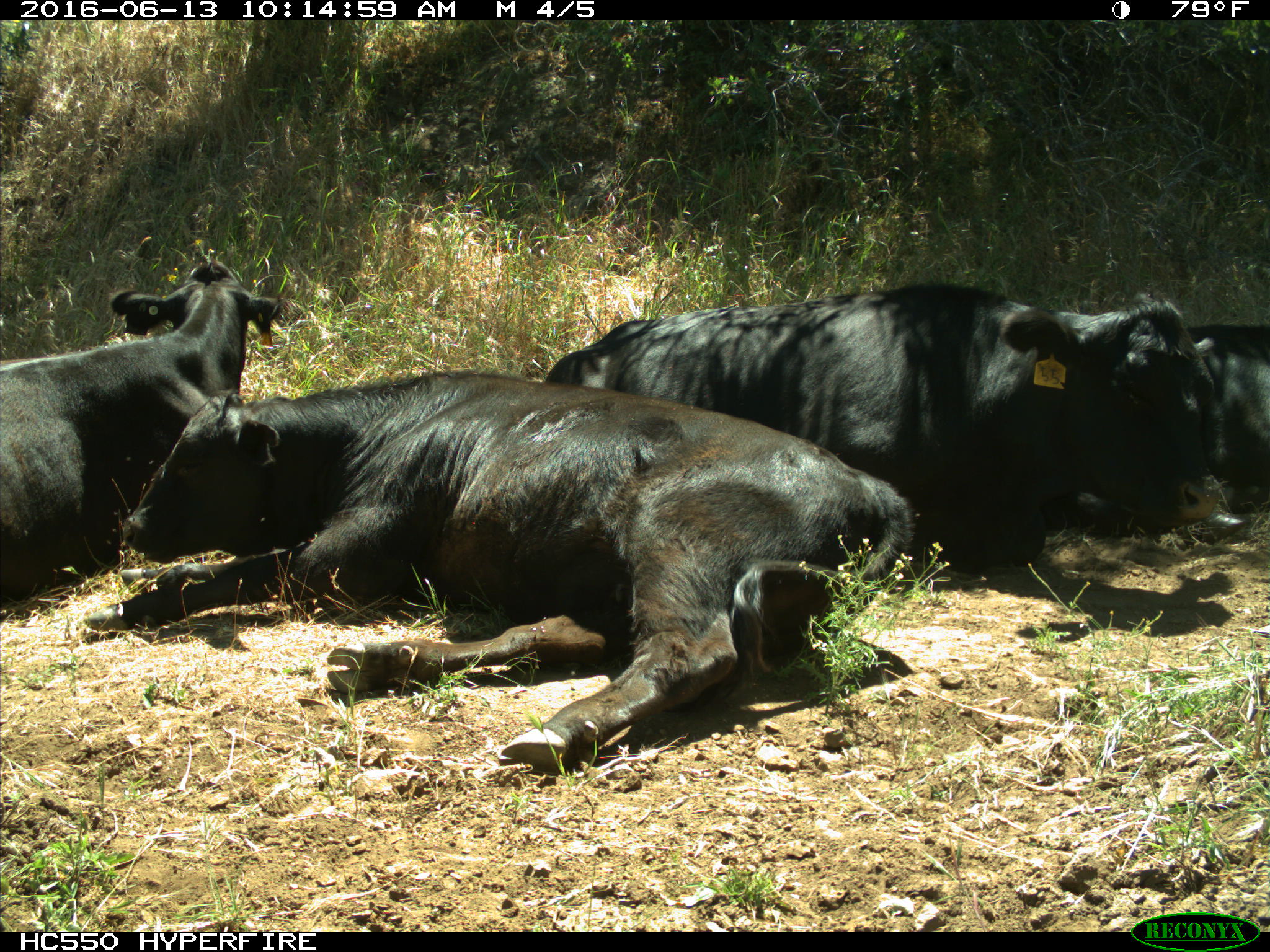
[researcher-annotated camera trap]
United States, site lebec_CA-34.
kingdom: Animalia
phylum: Chordata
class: Mammalia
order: Artiodactyla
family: Bovidae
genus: Bos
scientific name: Bos taurus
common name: domestic cow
Bos taurus (domestic cow).